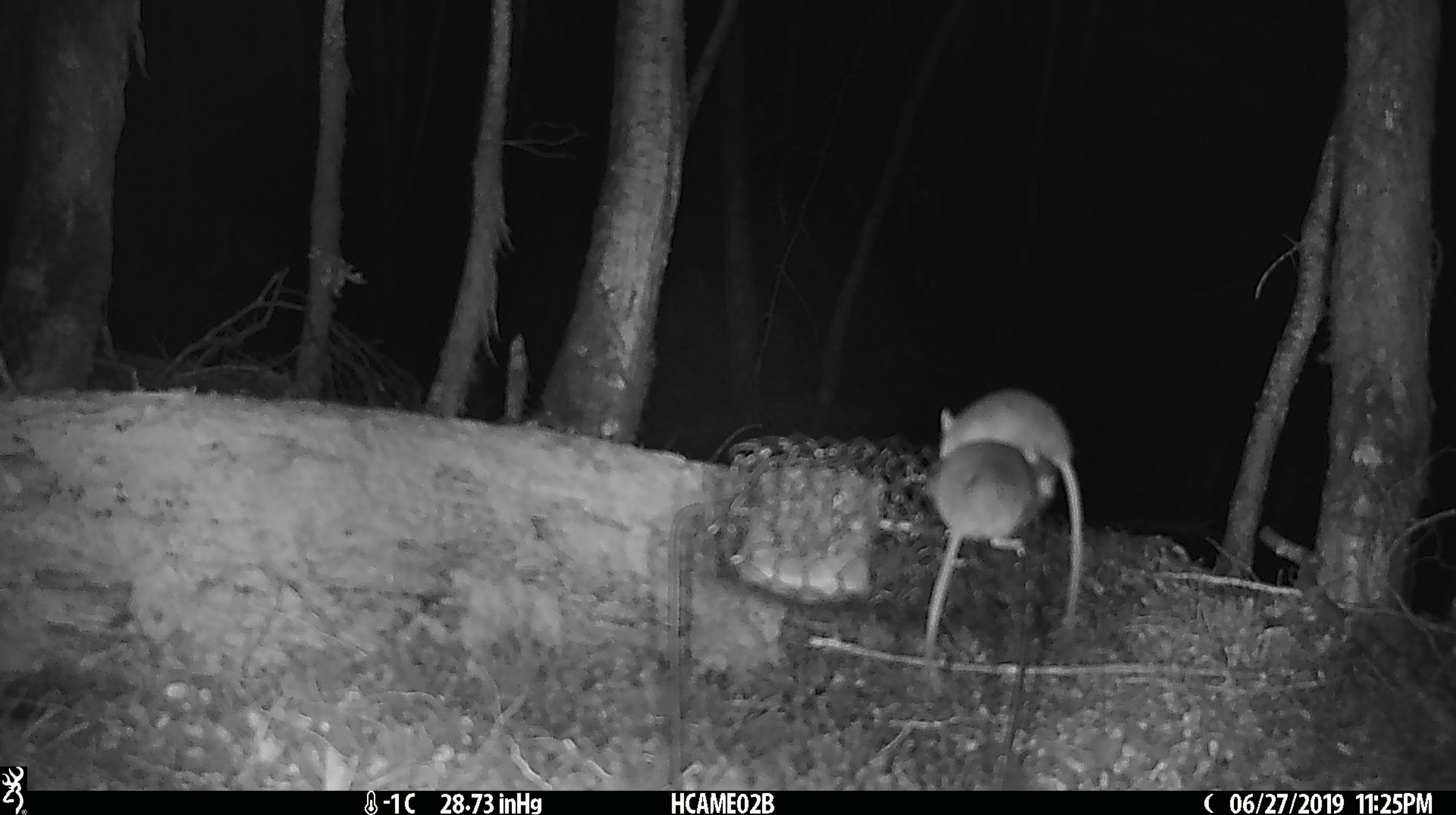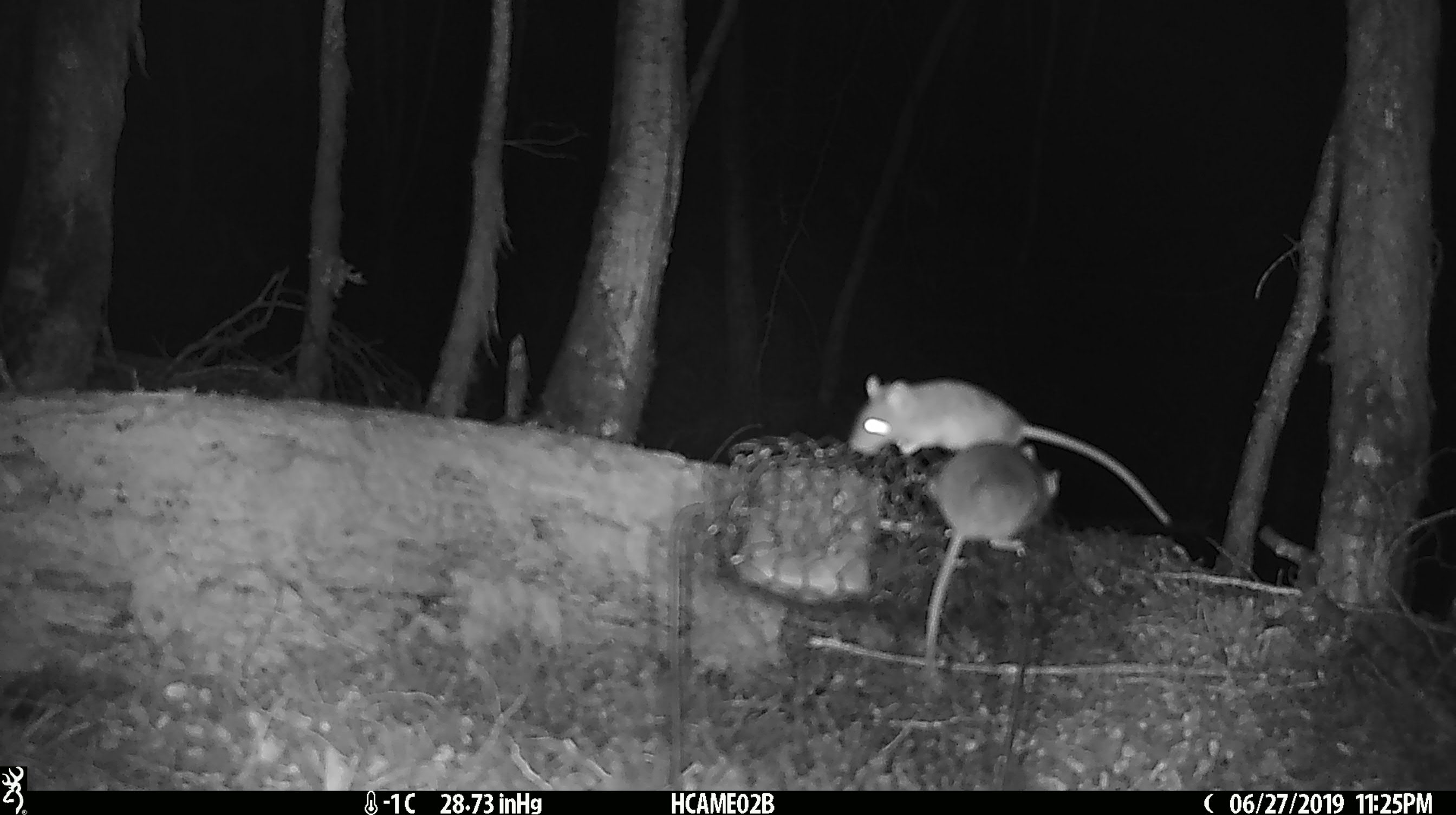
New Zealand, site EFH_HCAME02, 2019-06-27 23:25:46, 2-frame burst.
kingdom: Animalia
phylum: Chordata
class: Mammalia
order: Rodentia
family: Muridae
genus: Mus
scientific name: Mus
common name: mouse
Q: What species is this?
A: Mouse (Mus).